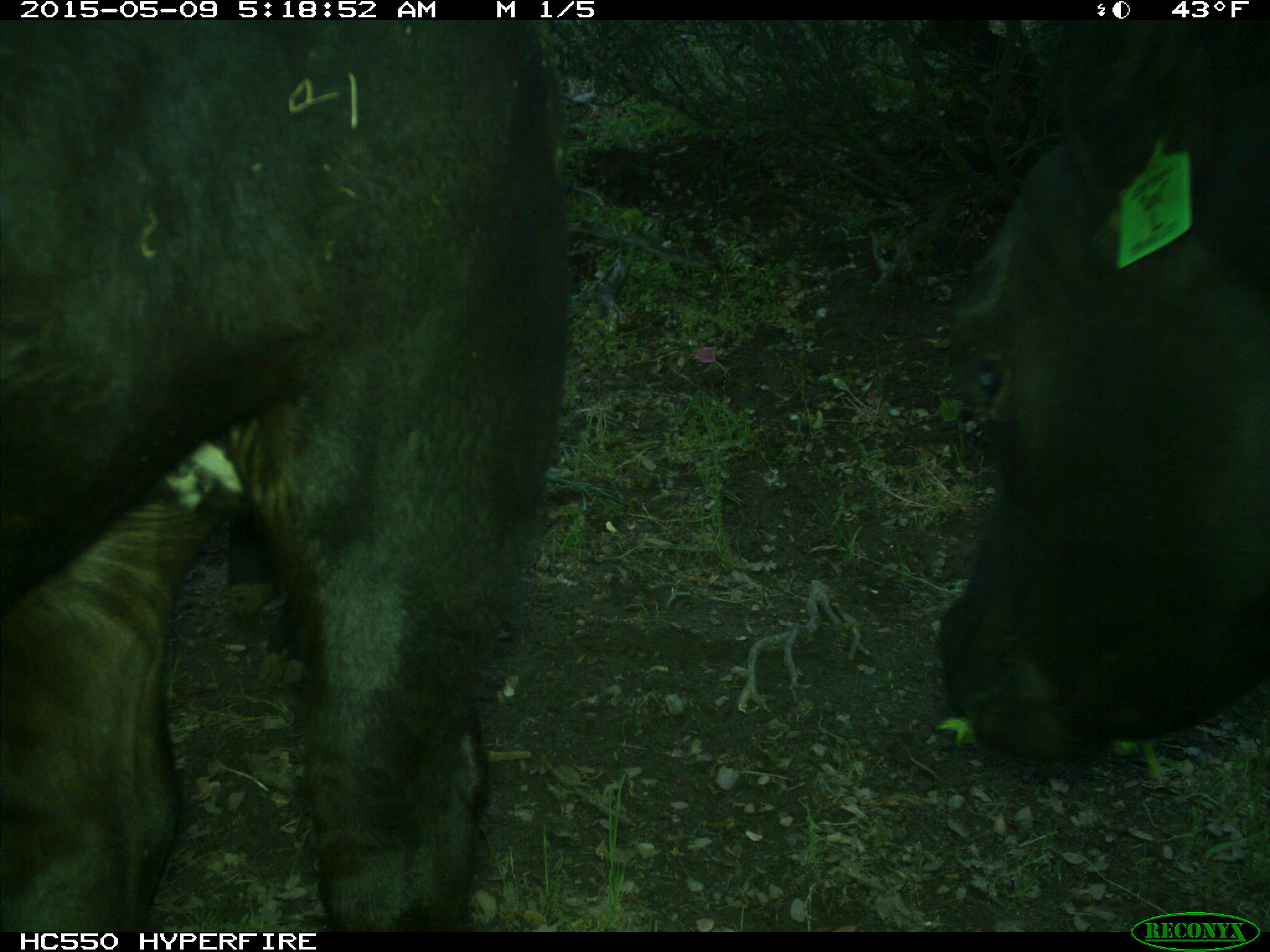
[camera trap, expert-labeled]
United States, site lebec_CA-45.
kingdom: Animalia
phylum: Chordata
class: Mammalia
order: Artiodactyla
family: Bovidae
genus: Bos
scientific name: Bos taurus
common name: domestic cow